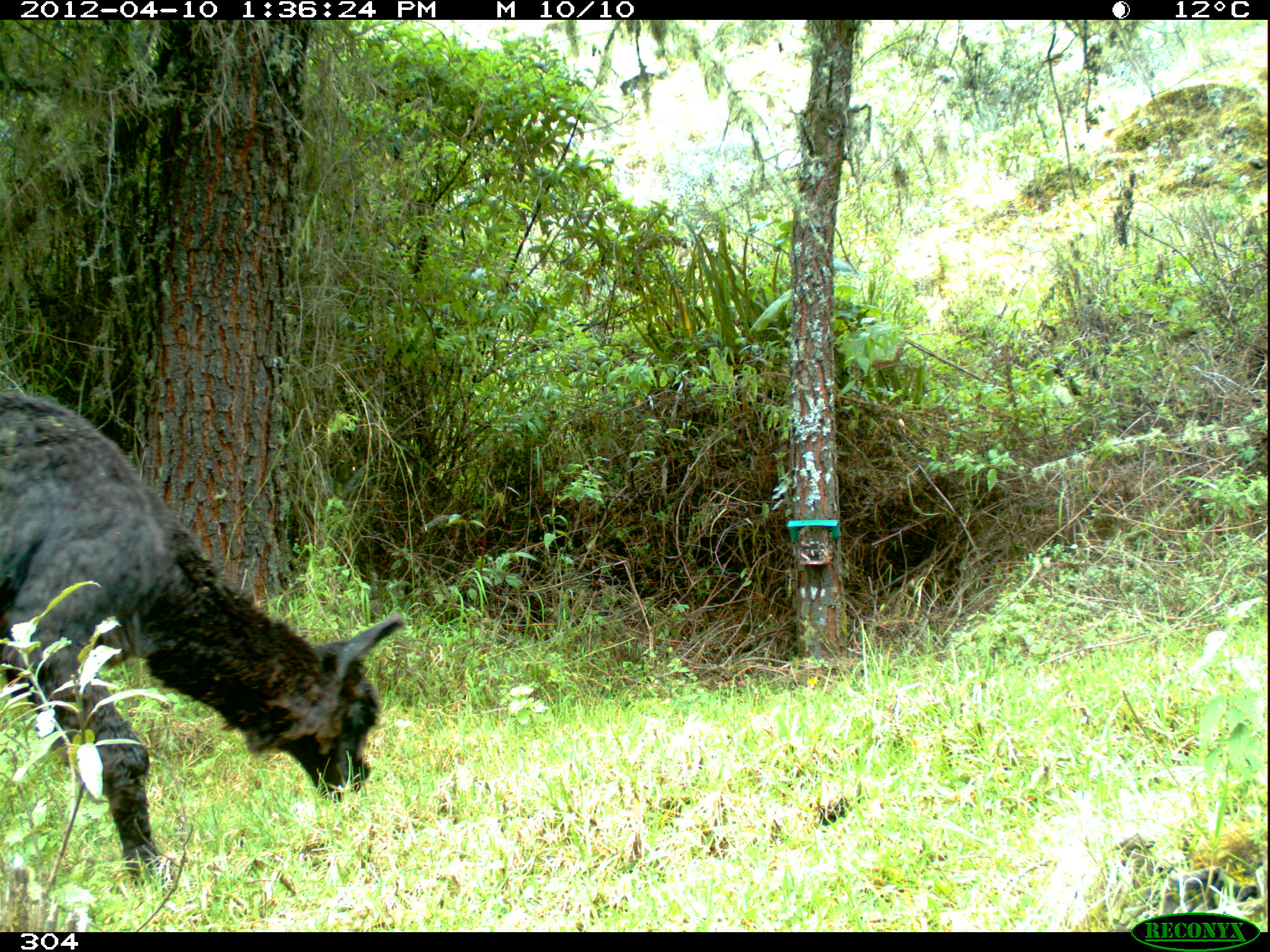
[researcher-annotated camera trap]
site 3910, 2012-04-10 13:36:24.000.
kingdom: Animalia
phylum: Chordata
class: Mammalia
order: Artiodactyla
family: Camelidae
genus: Vicugna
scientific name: Vicugna pacos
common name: alpaca